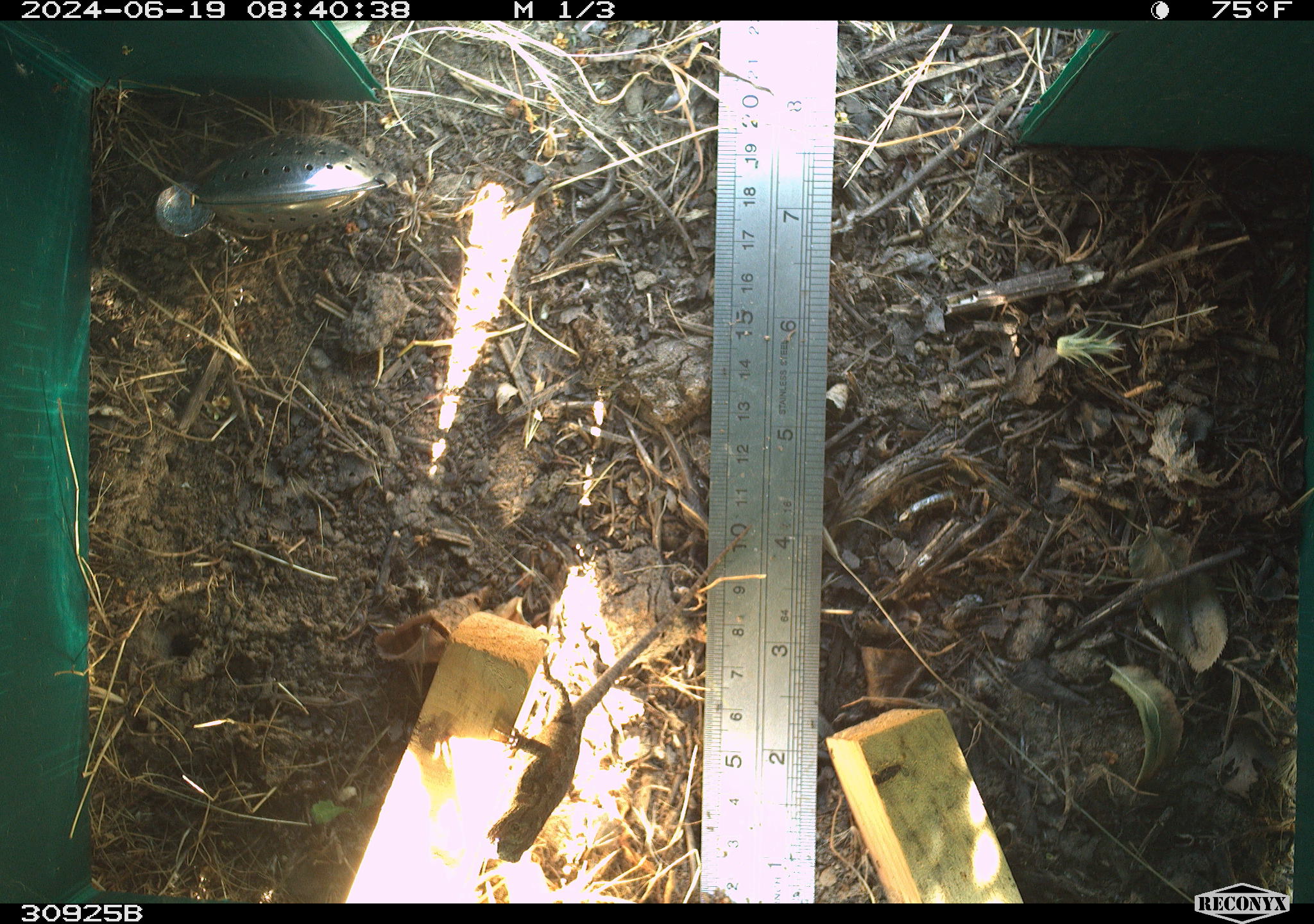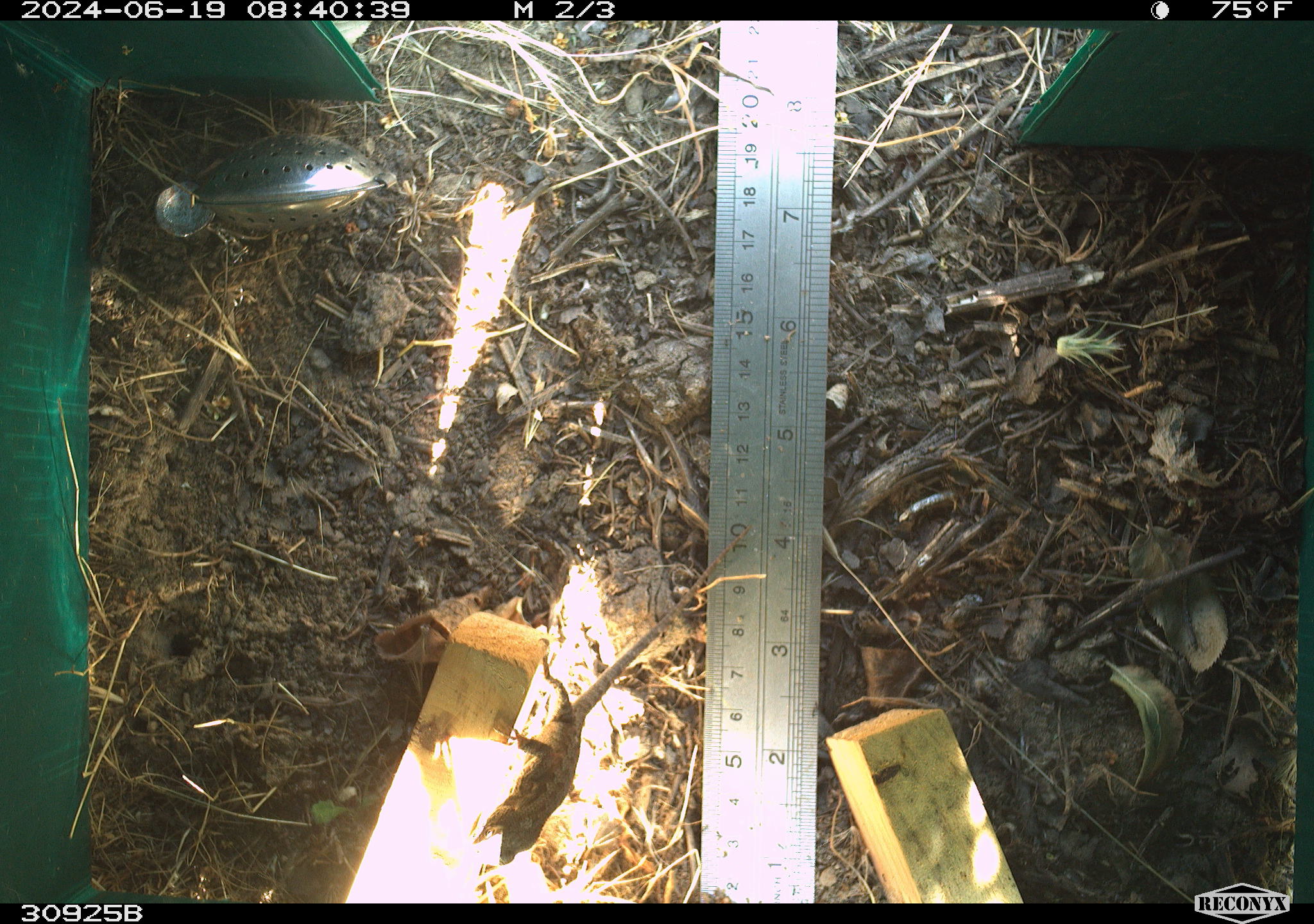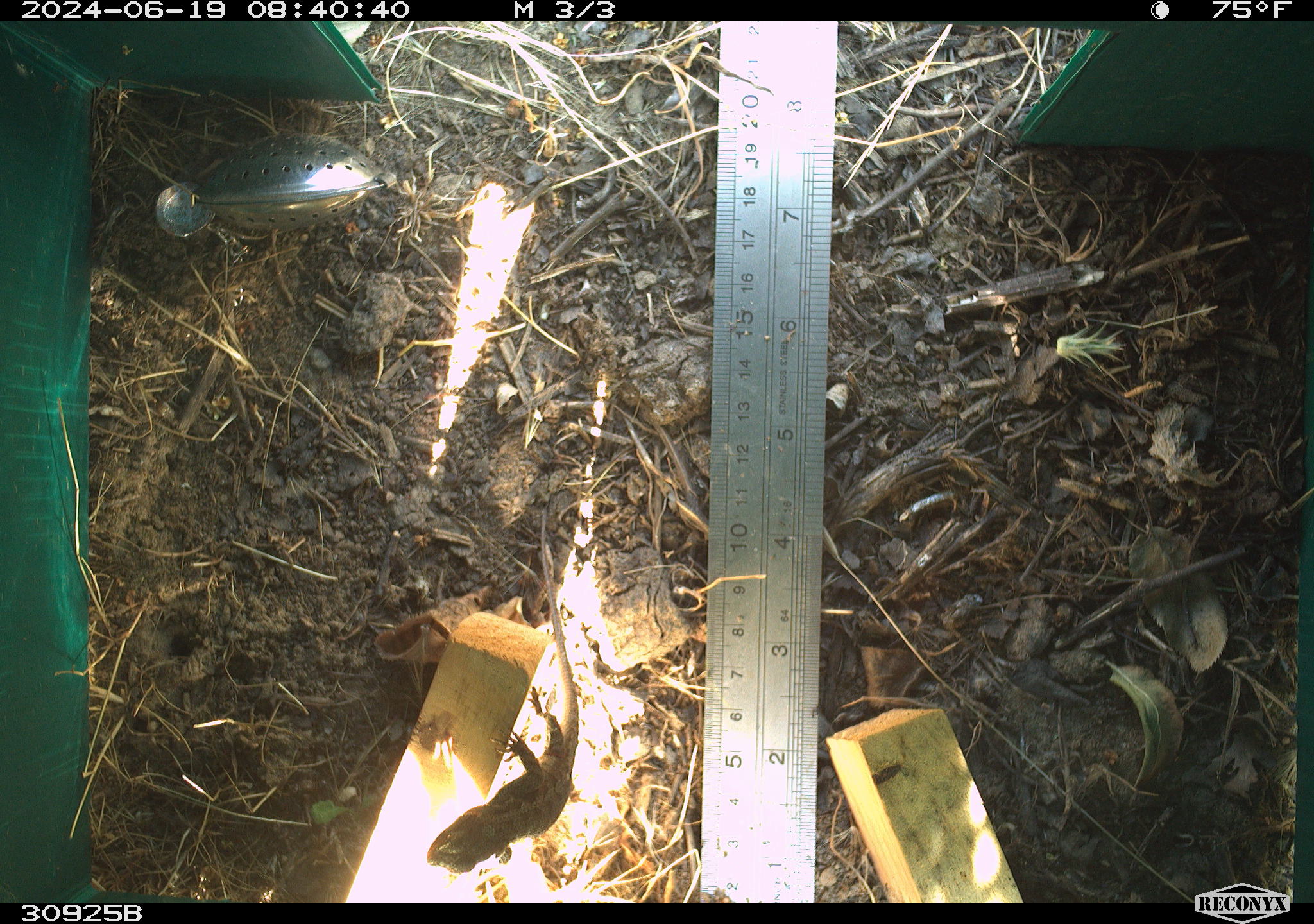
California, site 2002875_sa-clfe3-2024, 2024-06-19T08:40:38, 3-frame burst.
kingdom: Animalia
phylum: Chordata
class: Reptilia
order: Squamata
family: Phrynosomatidae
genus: Sceloporus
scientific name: Sceloporus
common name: spiny lizards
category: sceloporus species